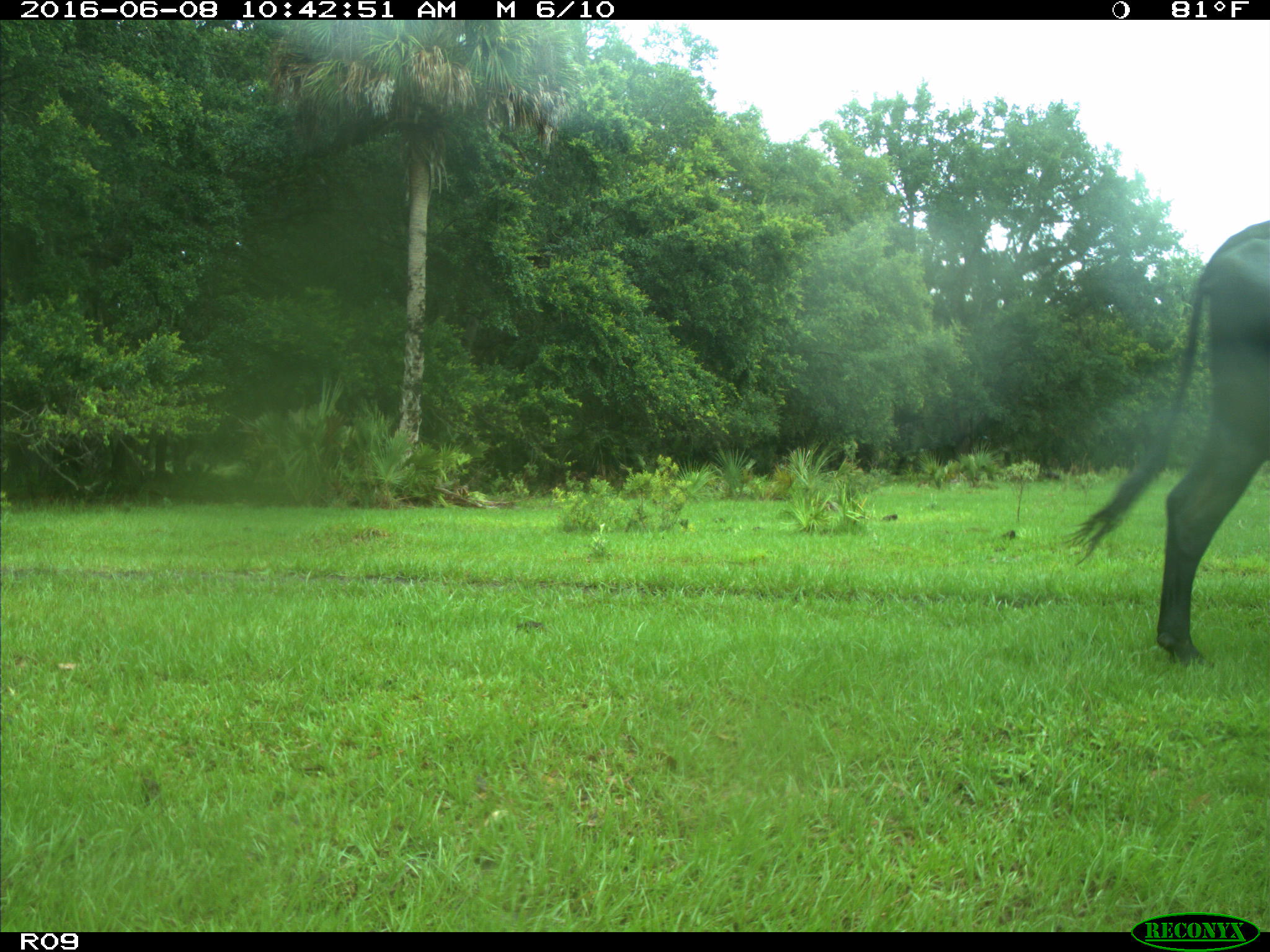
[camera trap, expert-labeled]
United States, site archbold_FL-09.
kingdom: Animalia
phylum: Chordata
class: Mammalia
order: Artiodactyla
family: Bovidae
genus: Bos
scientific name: Bos taurus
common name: domestic cow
Bos taurus (domestic cow).